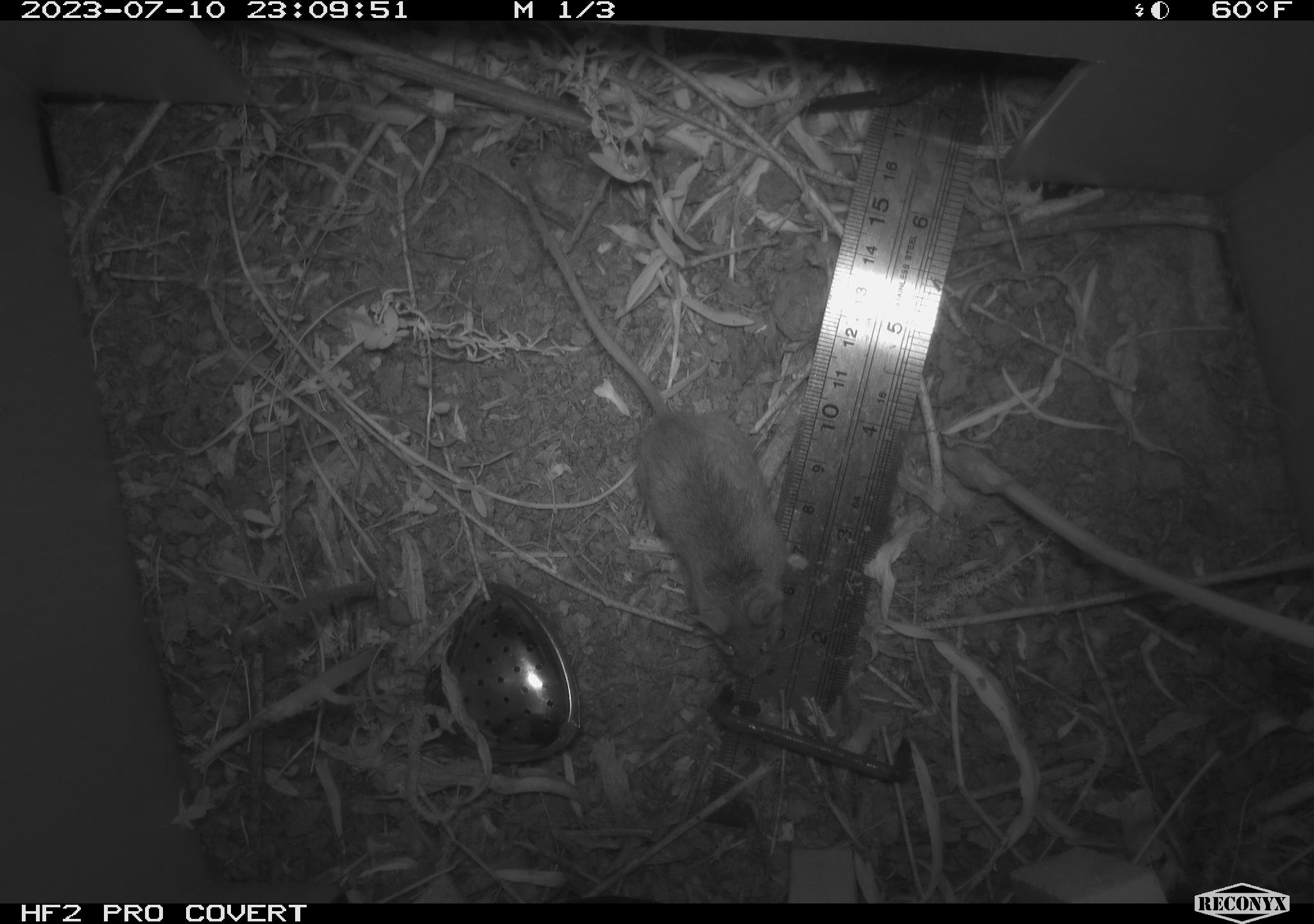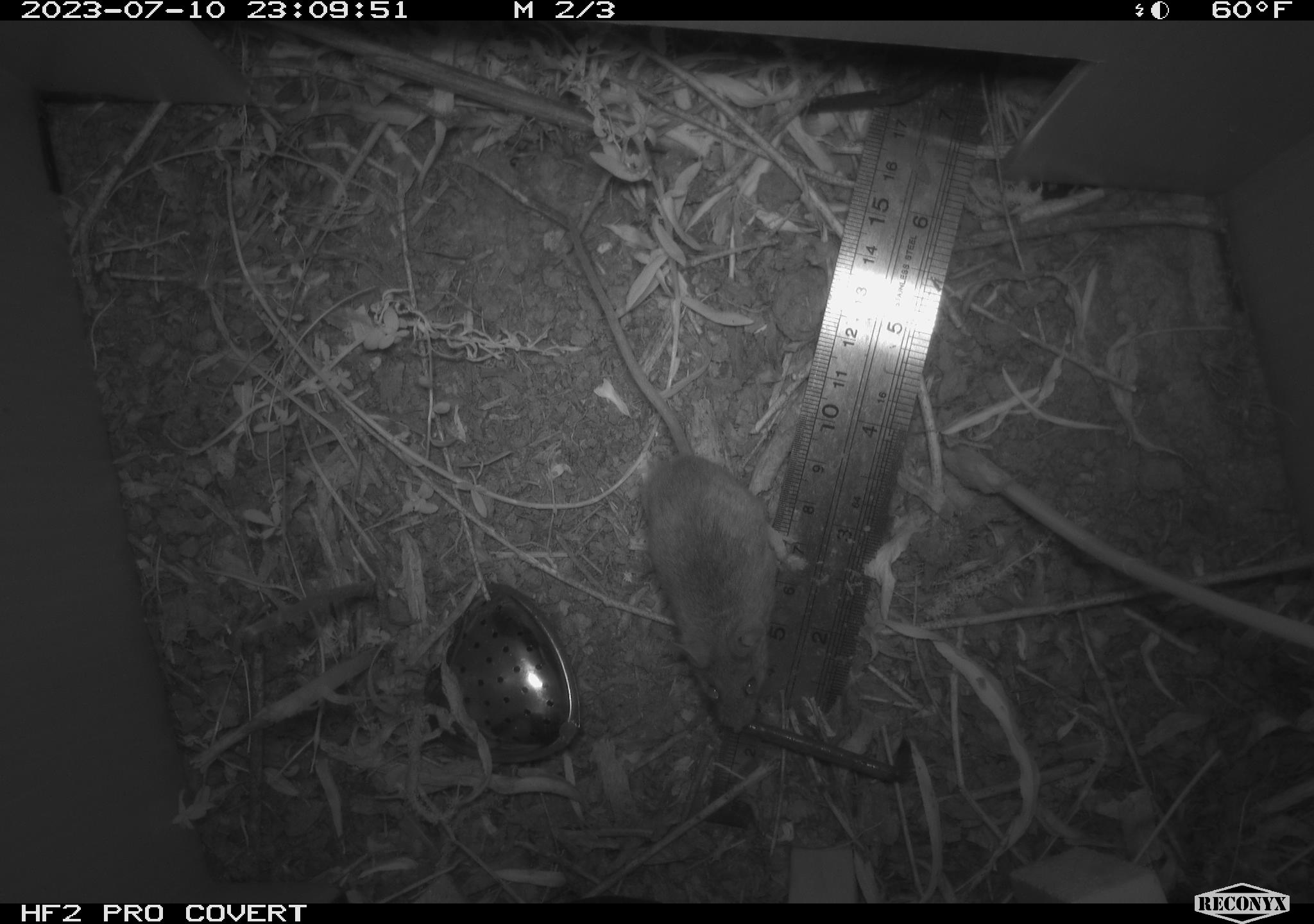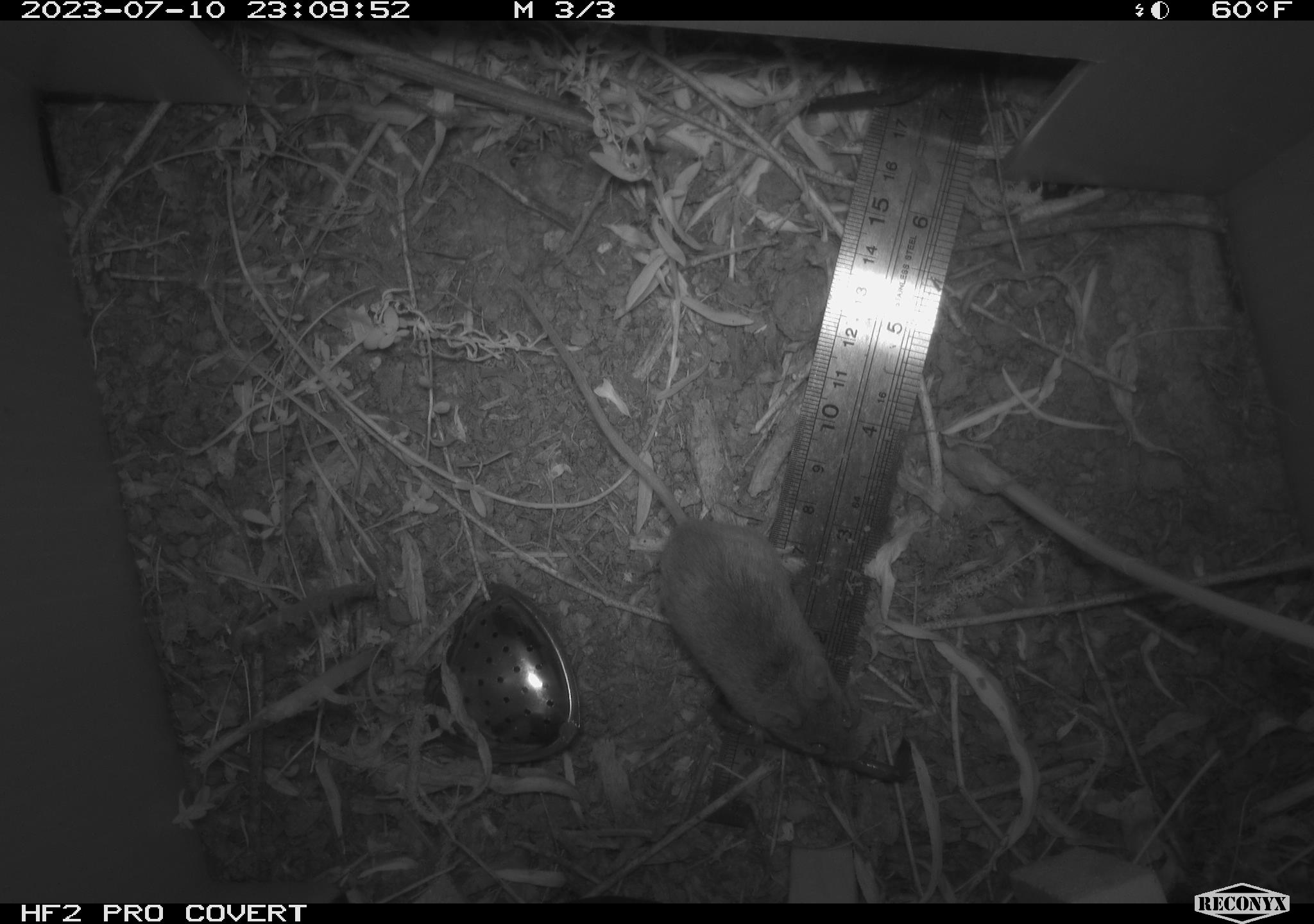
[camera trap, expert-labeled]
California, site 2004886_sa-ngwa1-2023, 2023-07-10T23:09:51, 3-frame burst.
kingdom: Animalia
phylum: Chordata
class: Mammalia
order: Rodentia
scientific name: Rodentia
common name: mouse species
Mouse species (Rodentia).